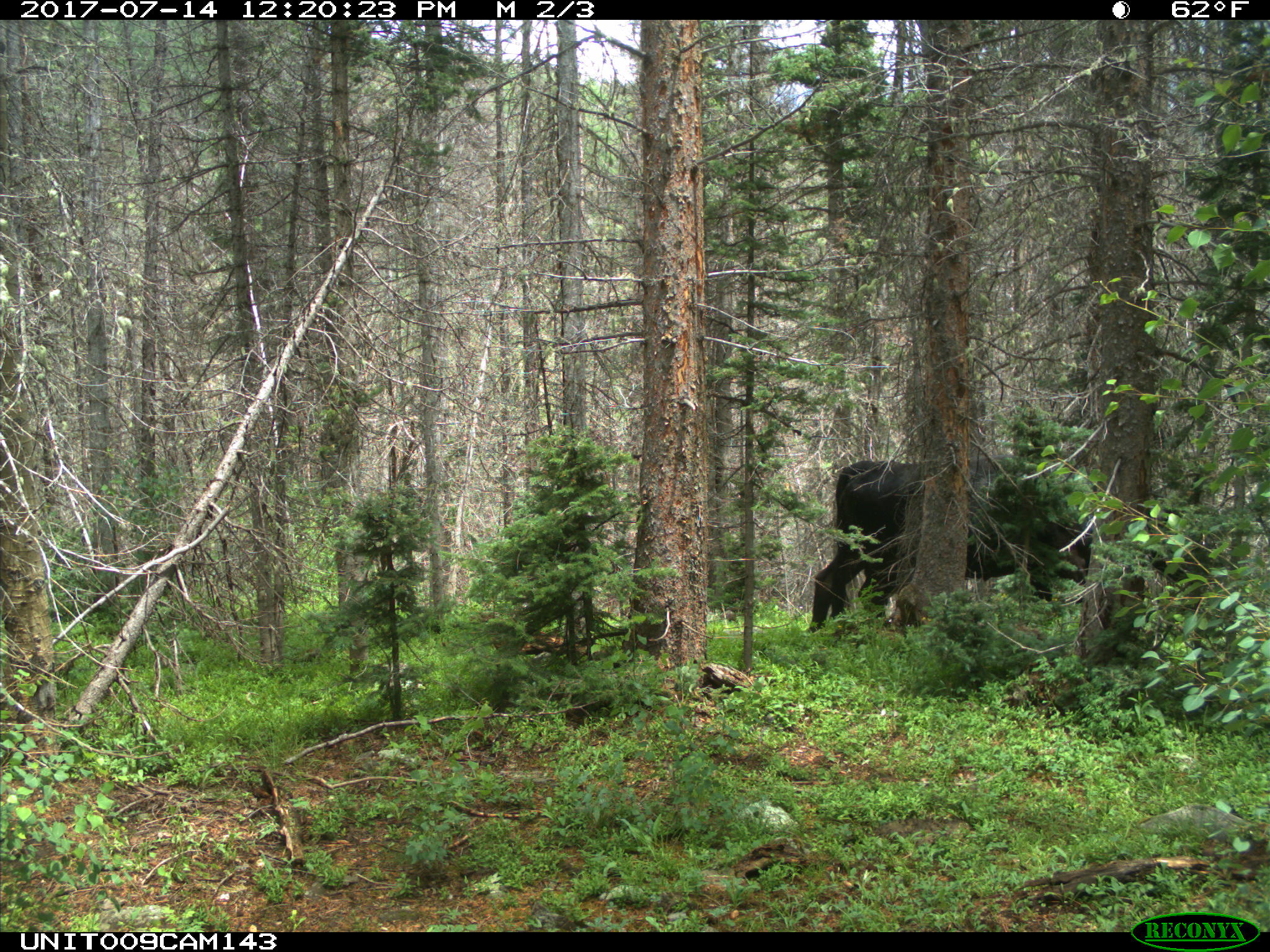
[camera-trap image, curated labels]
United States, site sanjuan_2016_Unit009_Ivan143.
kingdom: Animalia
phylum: Chordata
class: Mammalia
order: Artiodactyla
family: Bovidae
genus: Bos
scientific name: Bos taurus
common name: domestic cow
Bos taurus (domestic cow).